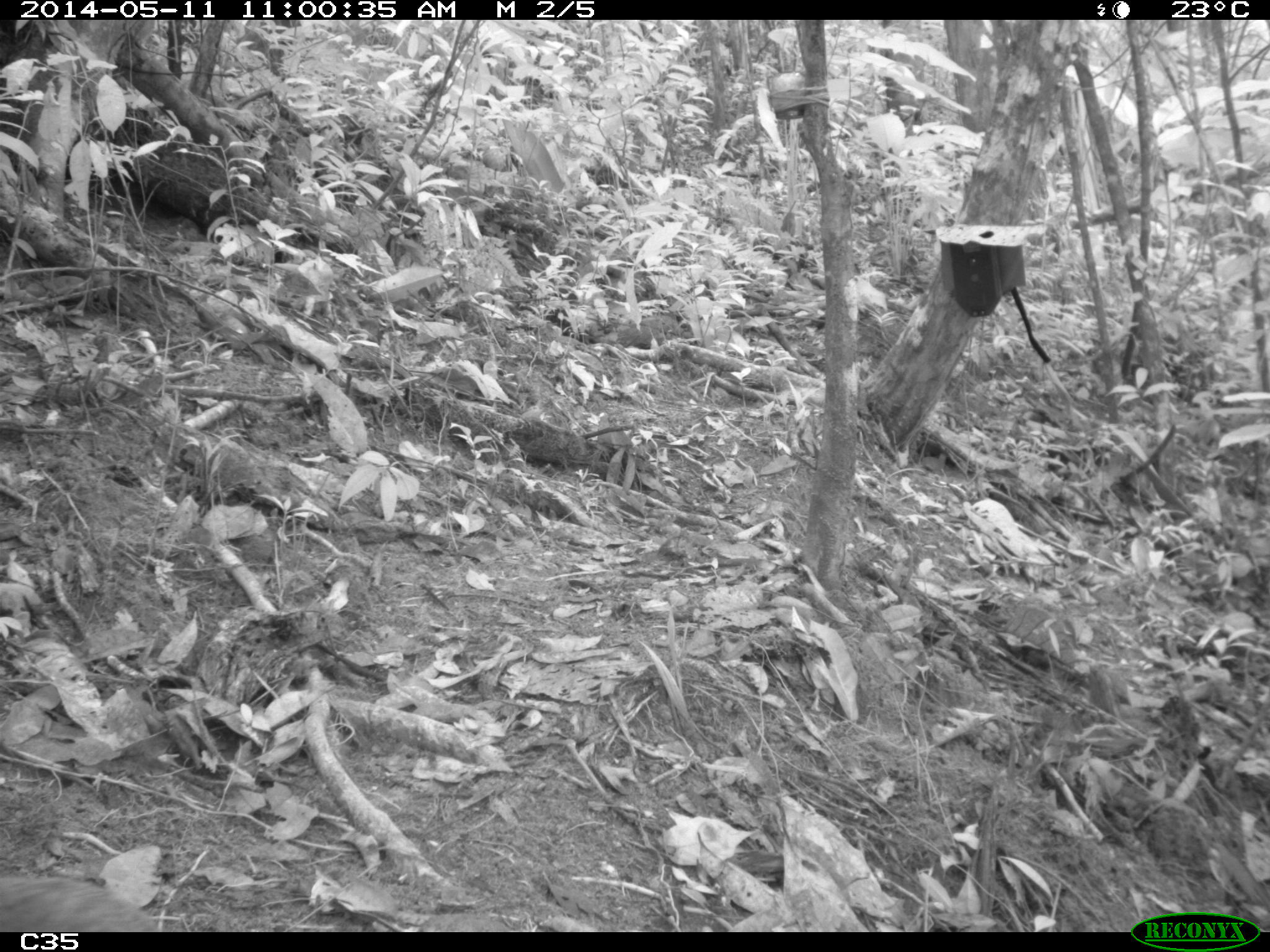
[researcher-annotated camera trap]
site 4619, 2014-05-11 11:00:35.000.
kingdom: Animalia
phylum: Chordata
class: Mammalia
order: Rodentia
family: Dasyproctidae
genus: Dasyprocta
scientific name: Dasyprocta leporina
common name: red-rumped agouti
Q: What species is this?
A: Dasyprocta leporina (red-rumped agouti).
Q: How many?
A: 1.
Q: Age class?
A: Adult.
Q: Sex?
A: Male.